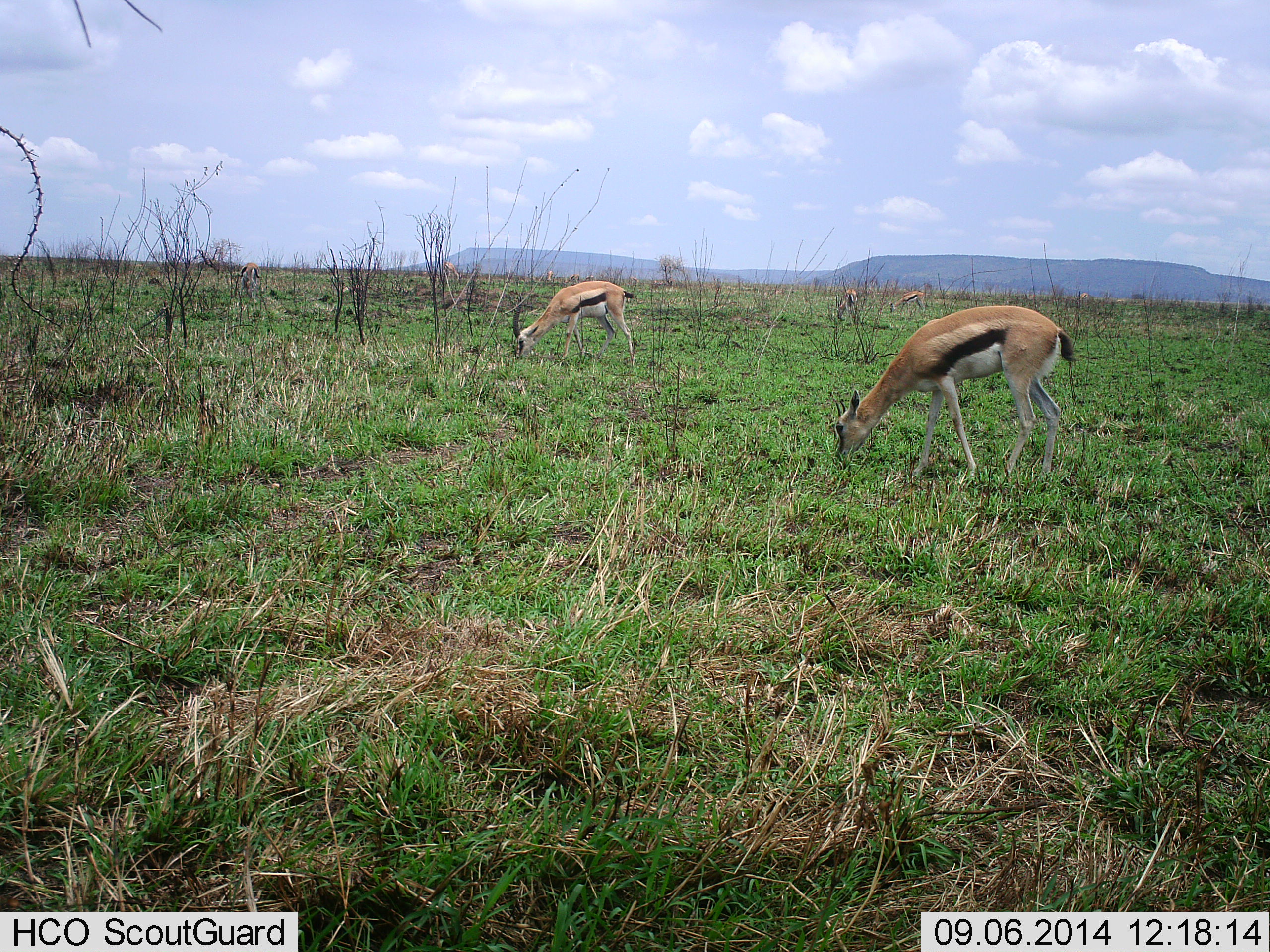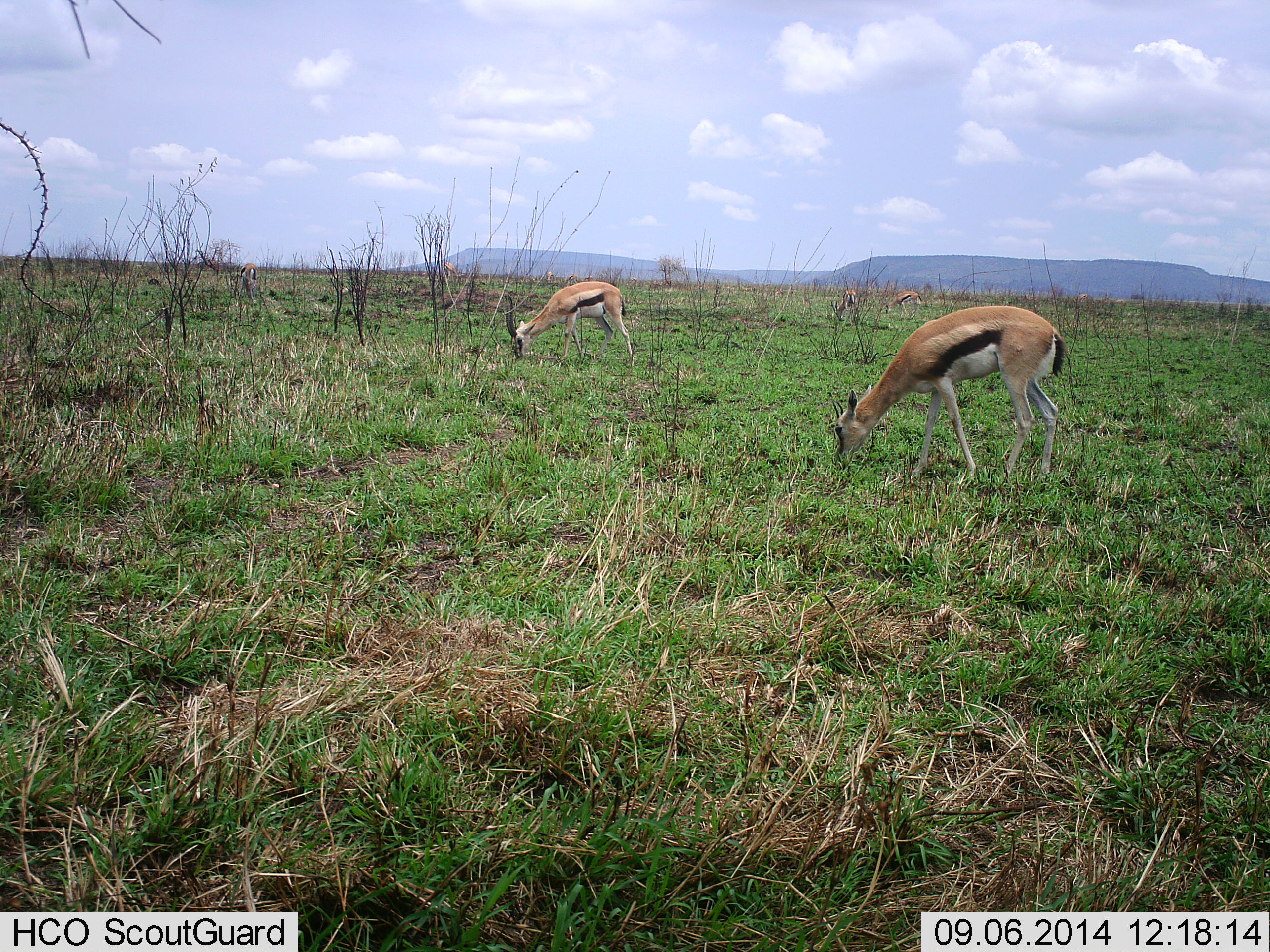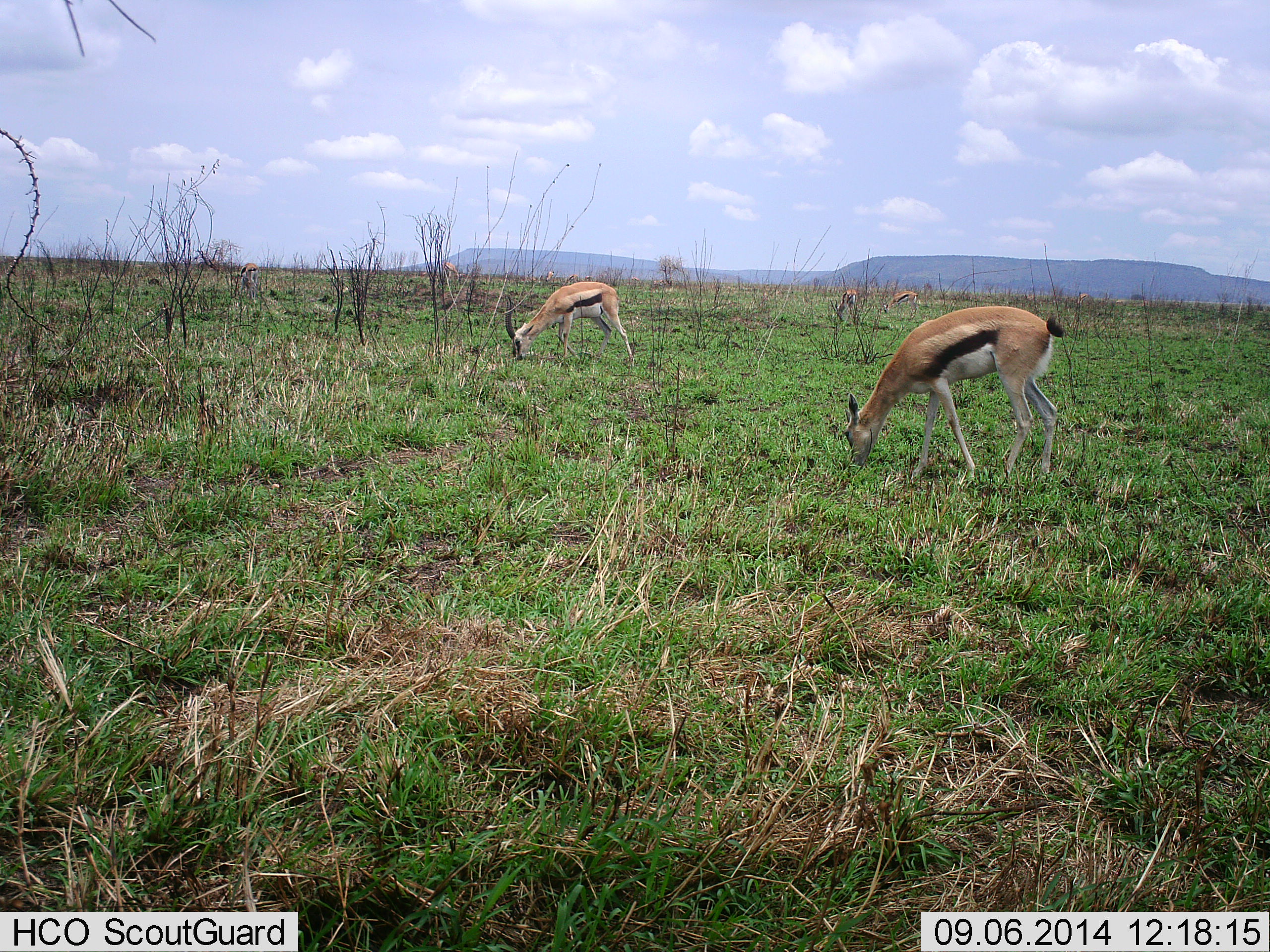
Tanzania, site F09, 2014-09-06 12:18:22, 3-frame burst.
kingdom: Animalia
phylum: Chordata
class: Mammalia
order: Artiodactyla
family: Bovidae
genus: Eudorcas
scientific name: Eudorcas thomsonii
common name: thomson's gazelle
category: gazellethomsons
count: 5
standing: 40%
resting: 0%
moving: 0%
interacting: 0%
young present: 0%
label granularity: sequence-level